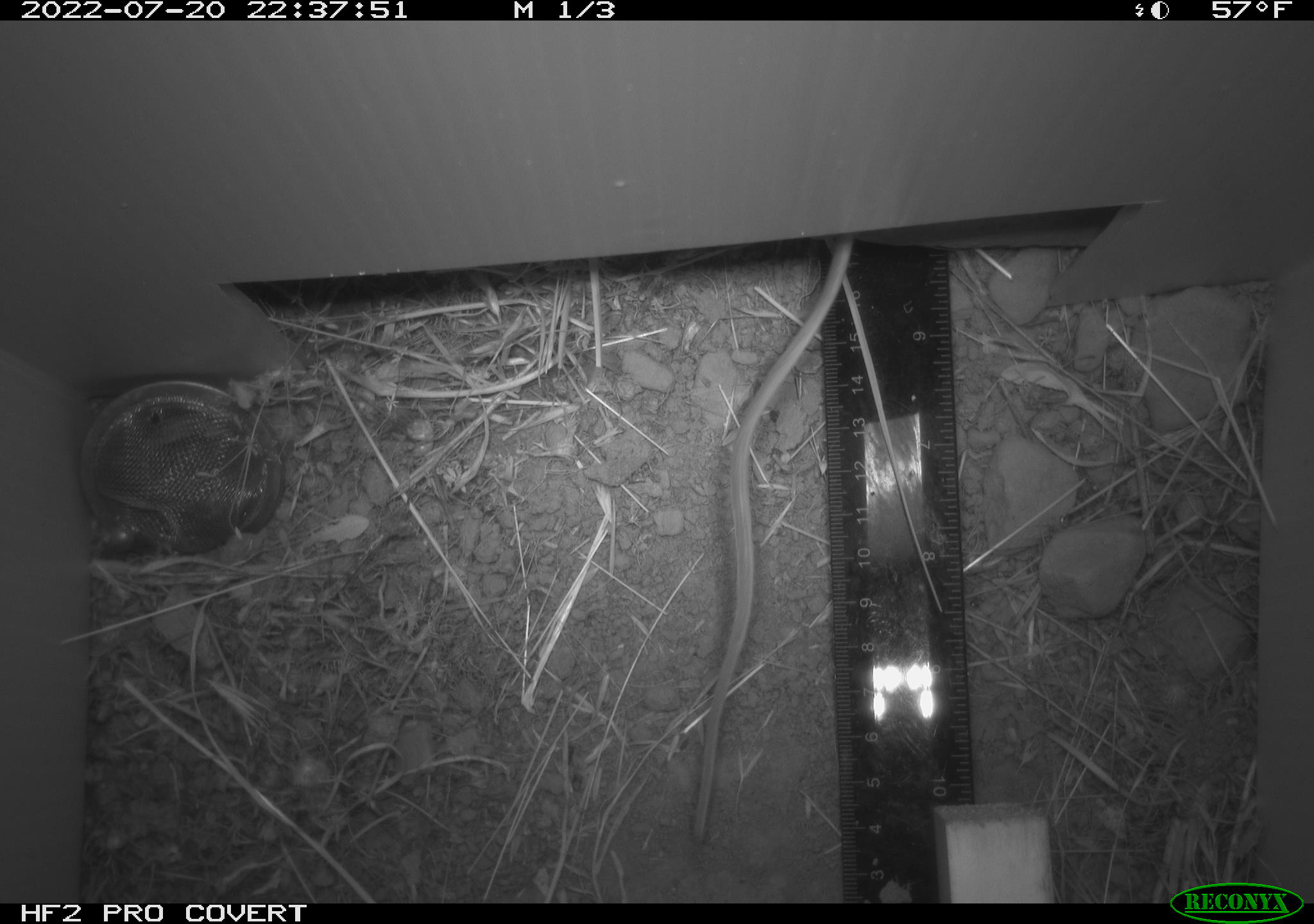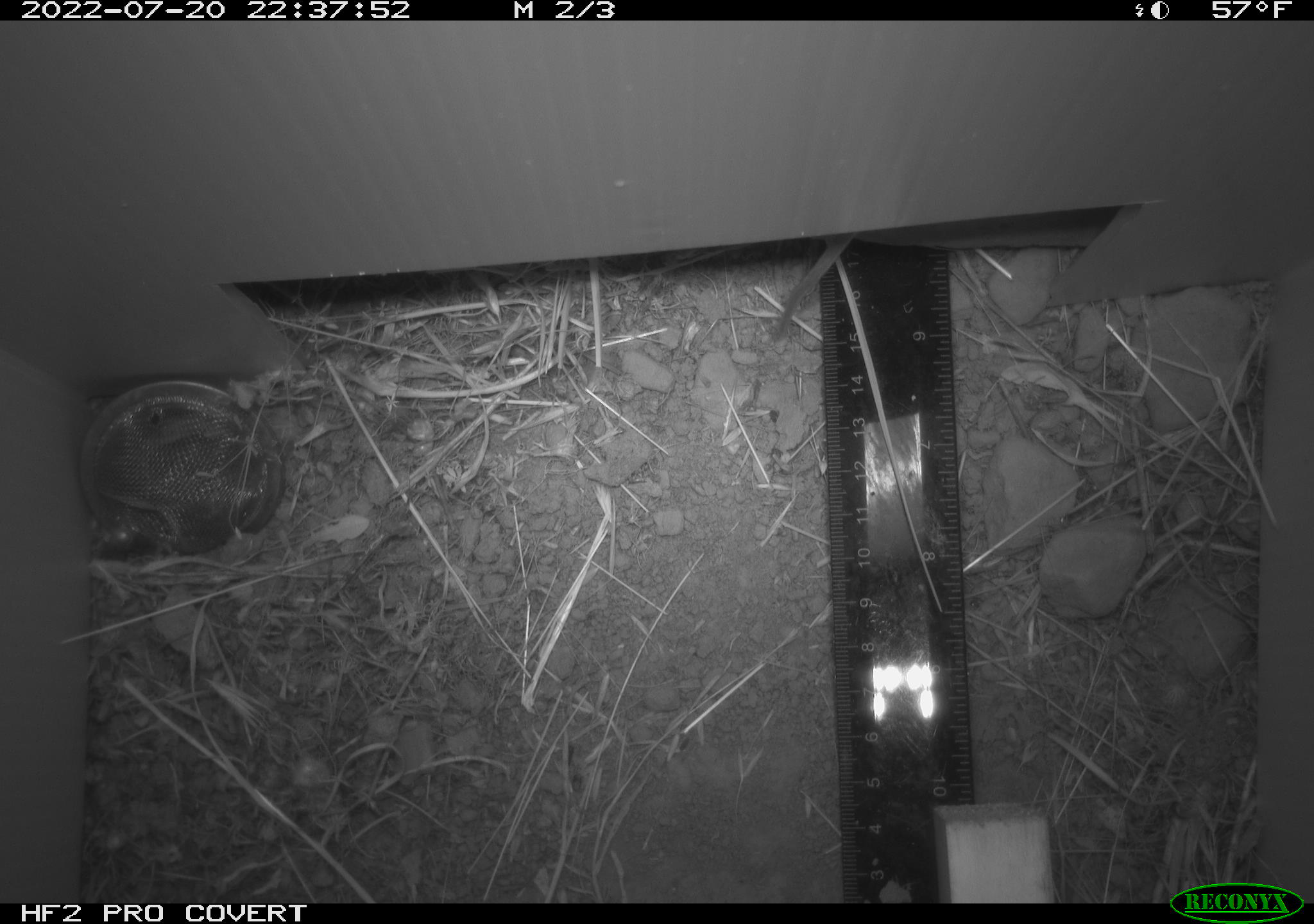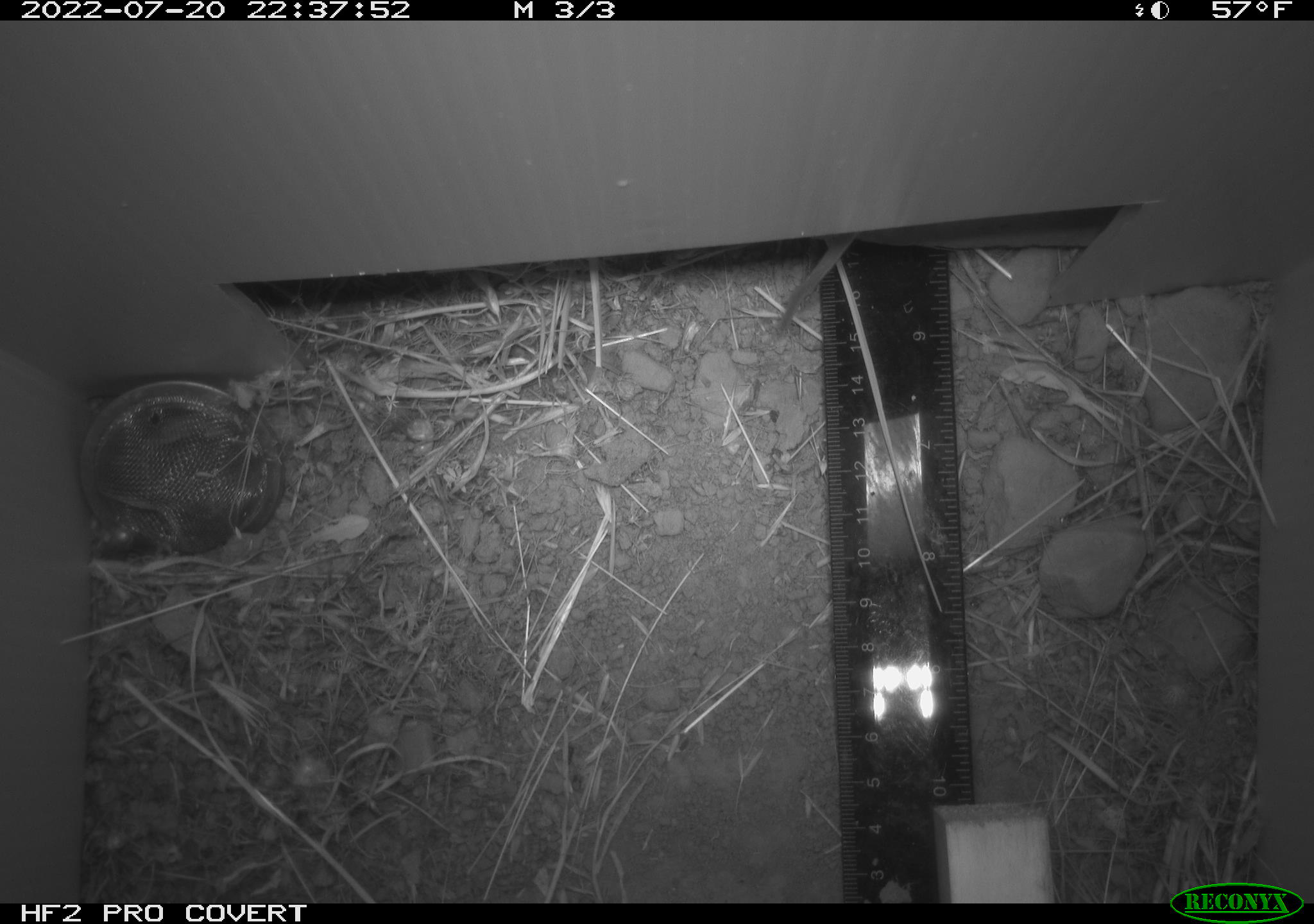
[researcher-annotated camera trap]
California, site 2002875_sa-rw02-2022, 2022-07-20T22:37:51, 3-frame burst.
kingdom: Animalia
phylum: Chordata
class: Mammalia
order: Rodentia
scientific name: Rodentia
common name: mouse species